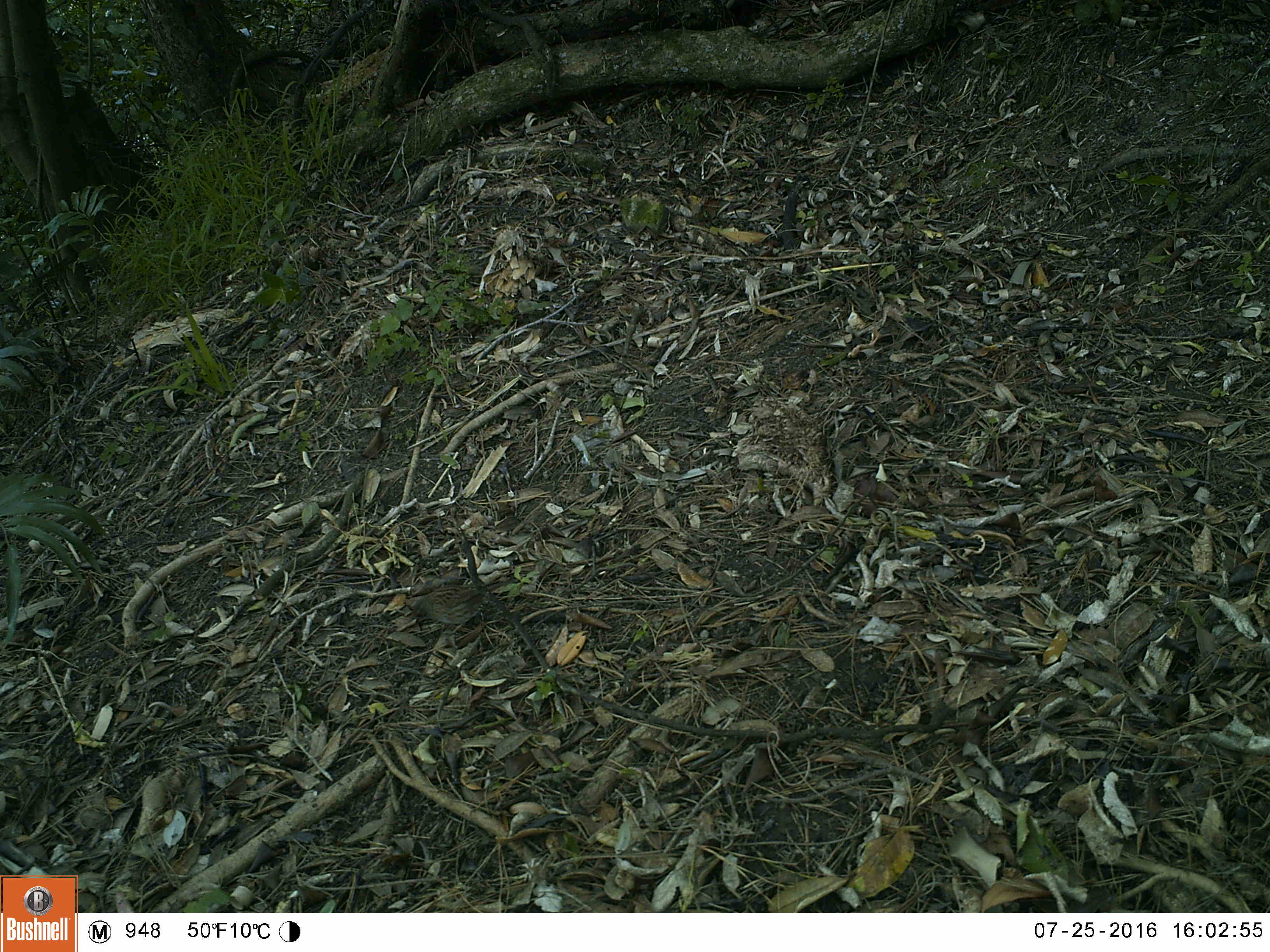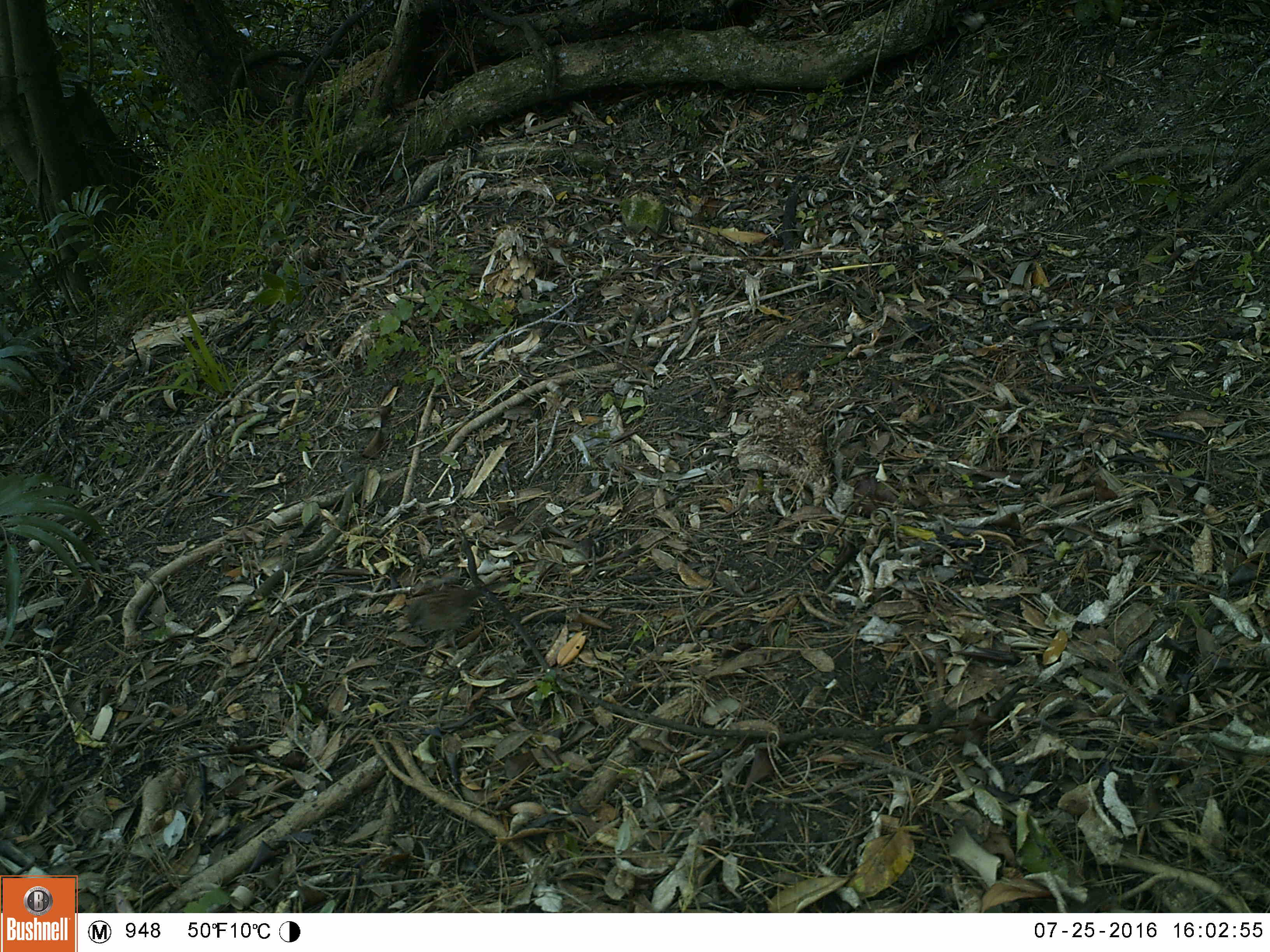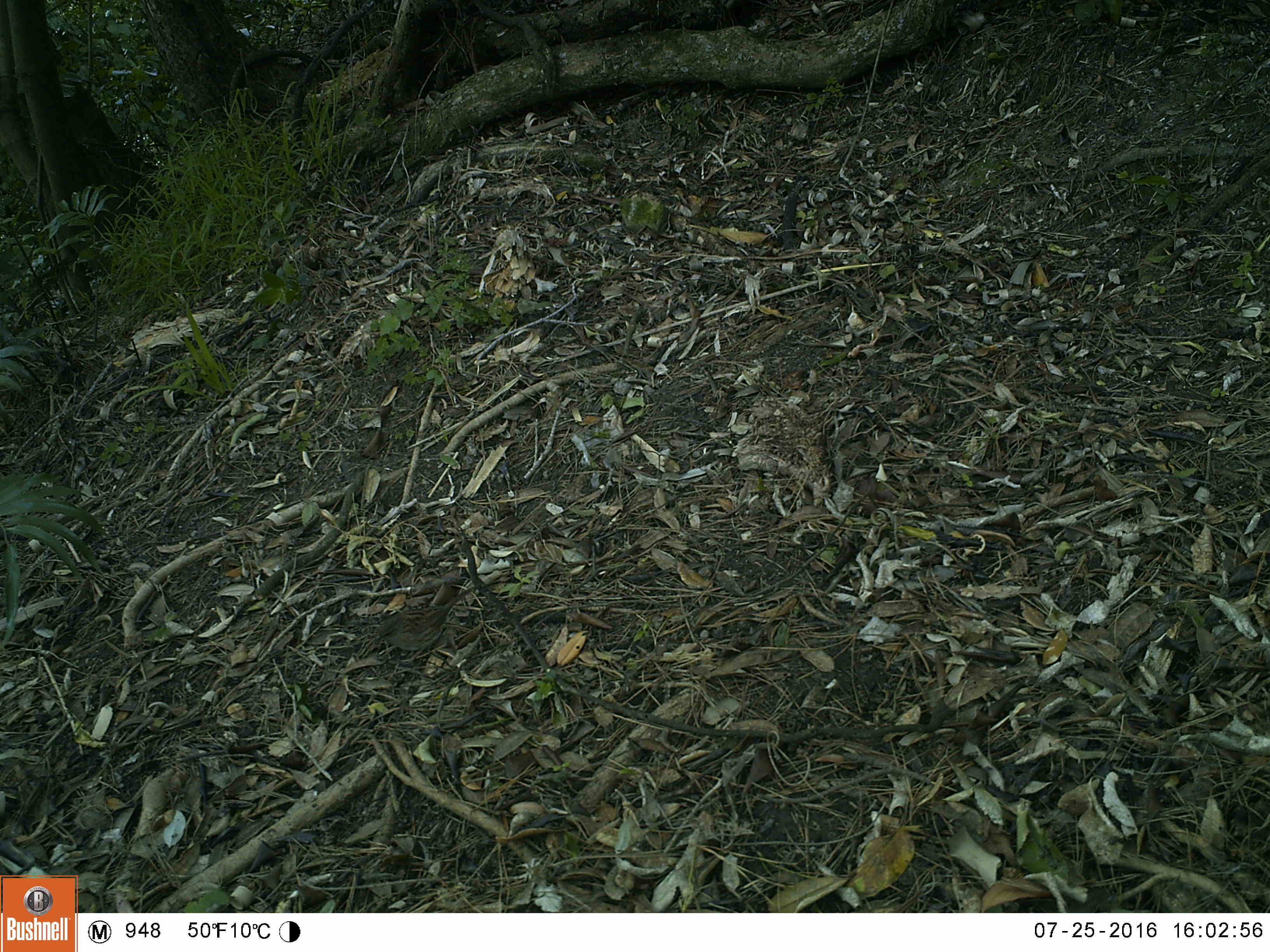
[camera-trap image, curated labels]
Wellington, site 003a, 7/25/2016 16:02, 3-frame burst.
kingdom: Animalia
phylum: Chordata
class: Aves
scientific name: Aves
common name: bird